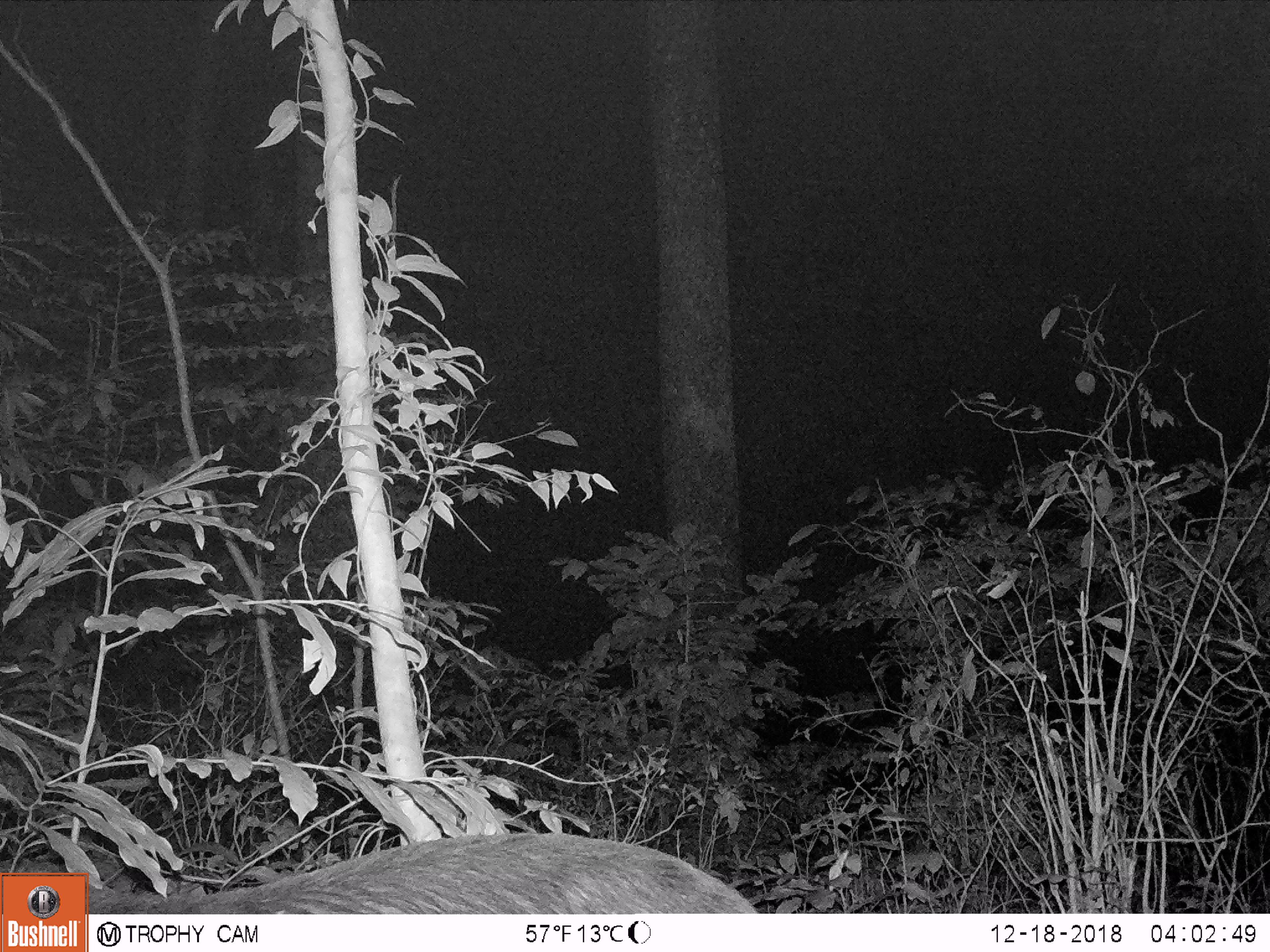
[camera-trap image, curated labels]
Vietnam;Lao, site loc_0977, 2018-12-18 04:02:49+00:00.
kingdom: Animalia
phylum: Chordata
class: Mammalia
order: Artiodactyla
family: Bovidae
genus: Capricornis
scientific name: Capricornis sumatraensis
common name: chinese serow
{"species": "chinese serow (Capricornis sumatraensis)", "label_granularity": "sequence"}